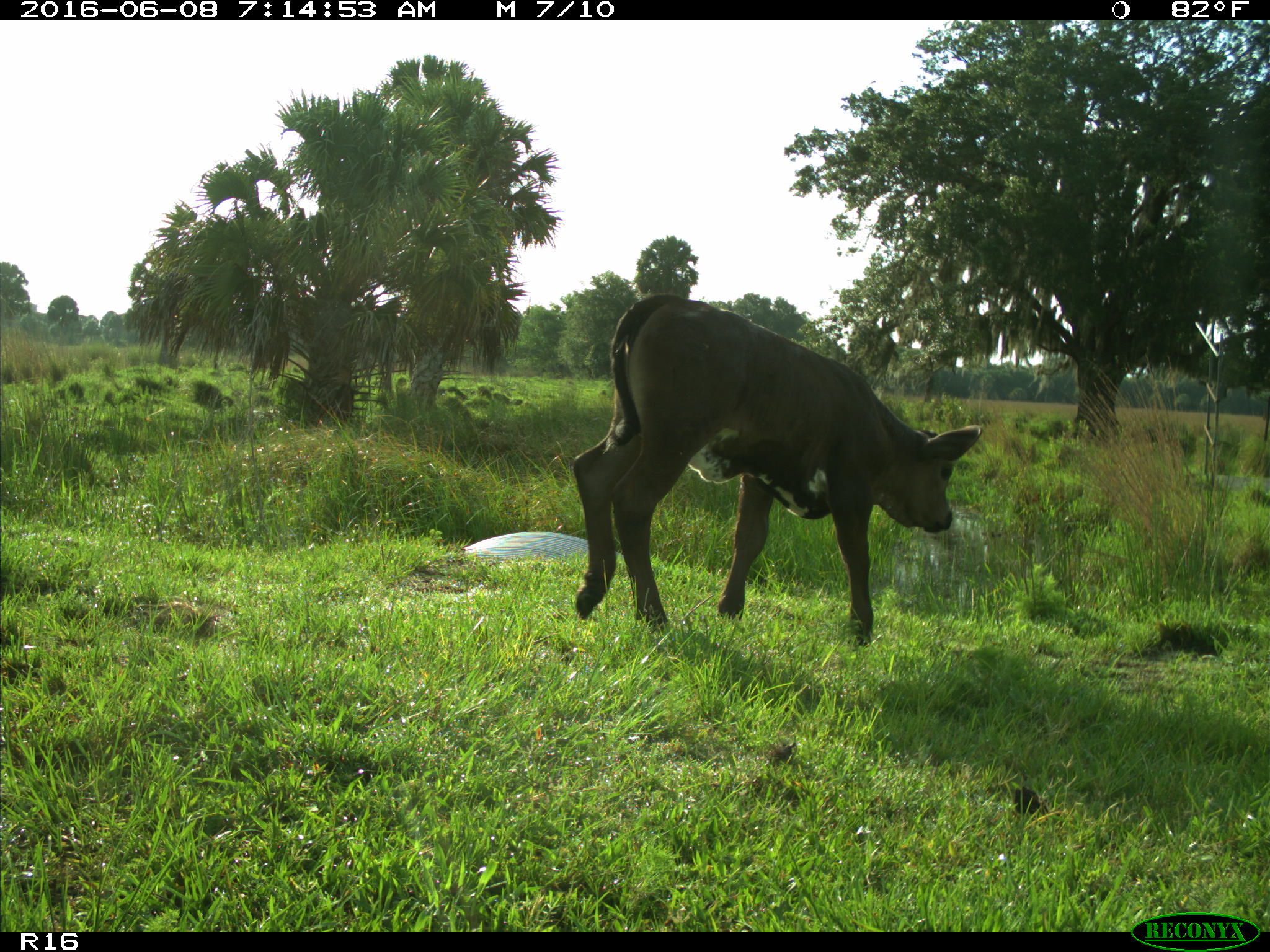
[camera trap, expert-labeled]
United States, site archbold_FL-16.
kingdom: Animalia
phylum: Chordata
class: Mammalia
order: Artiodactyla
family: Bovidae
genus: Bos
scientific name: Bos taurus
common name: domestic cow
Bos taurus (domestic cow).